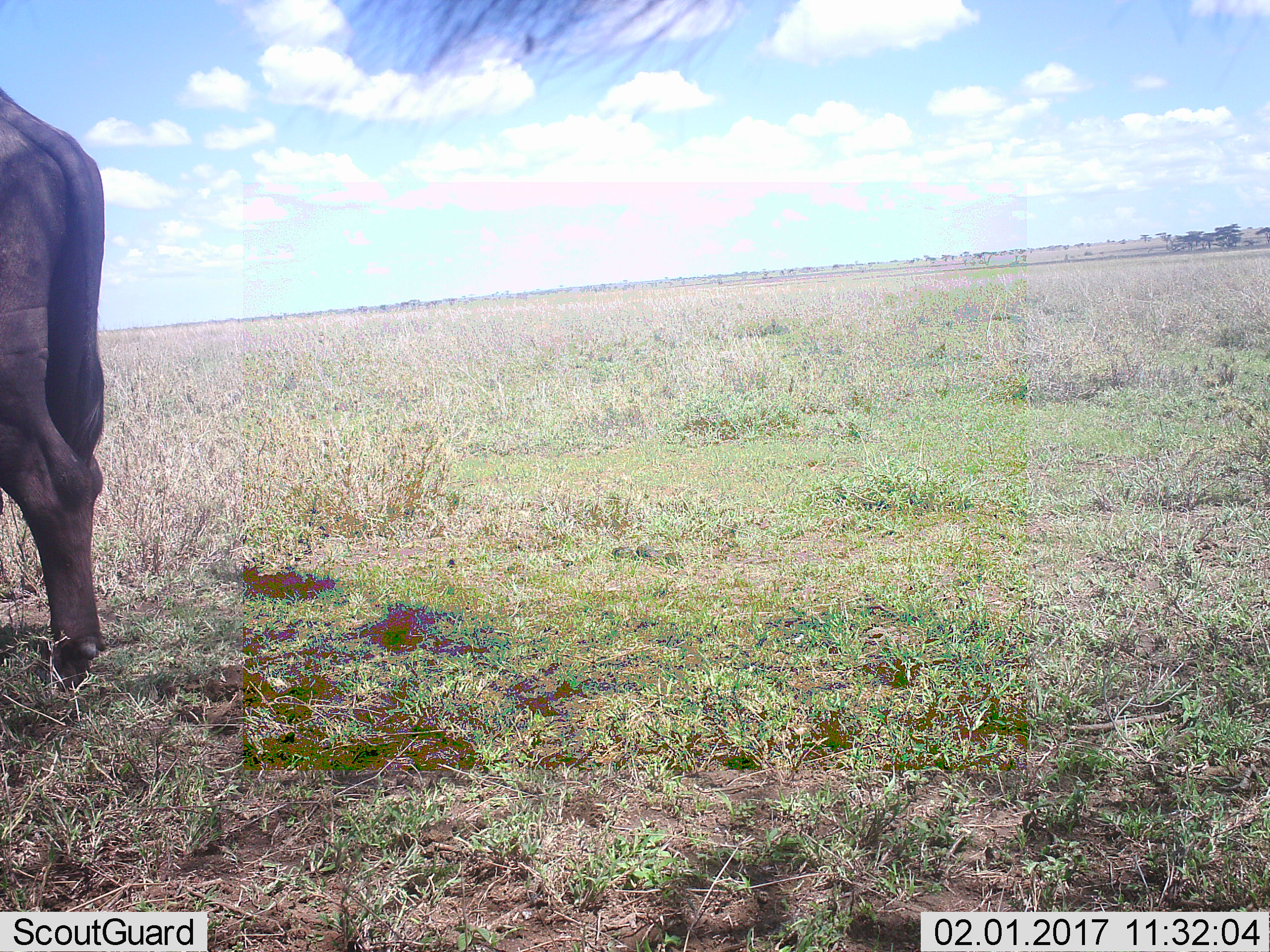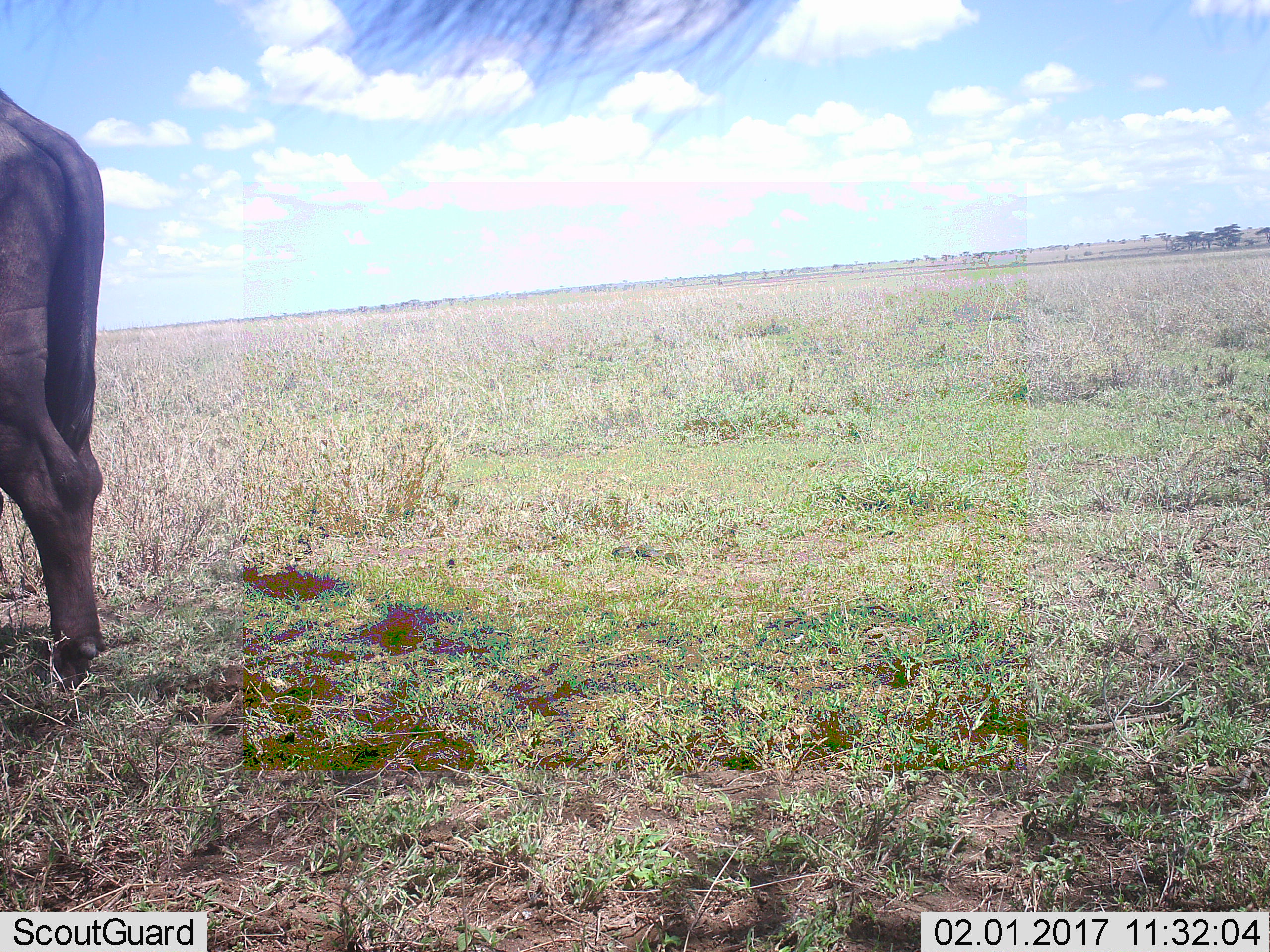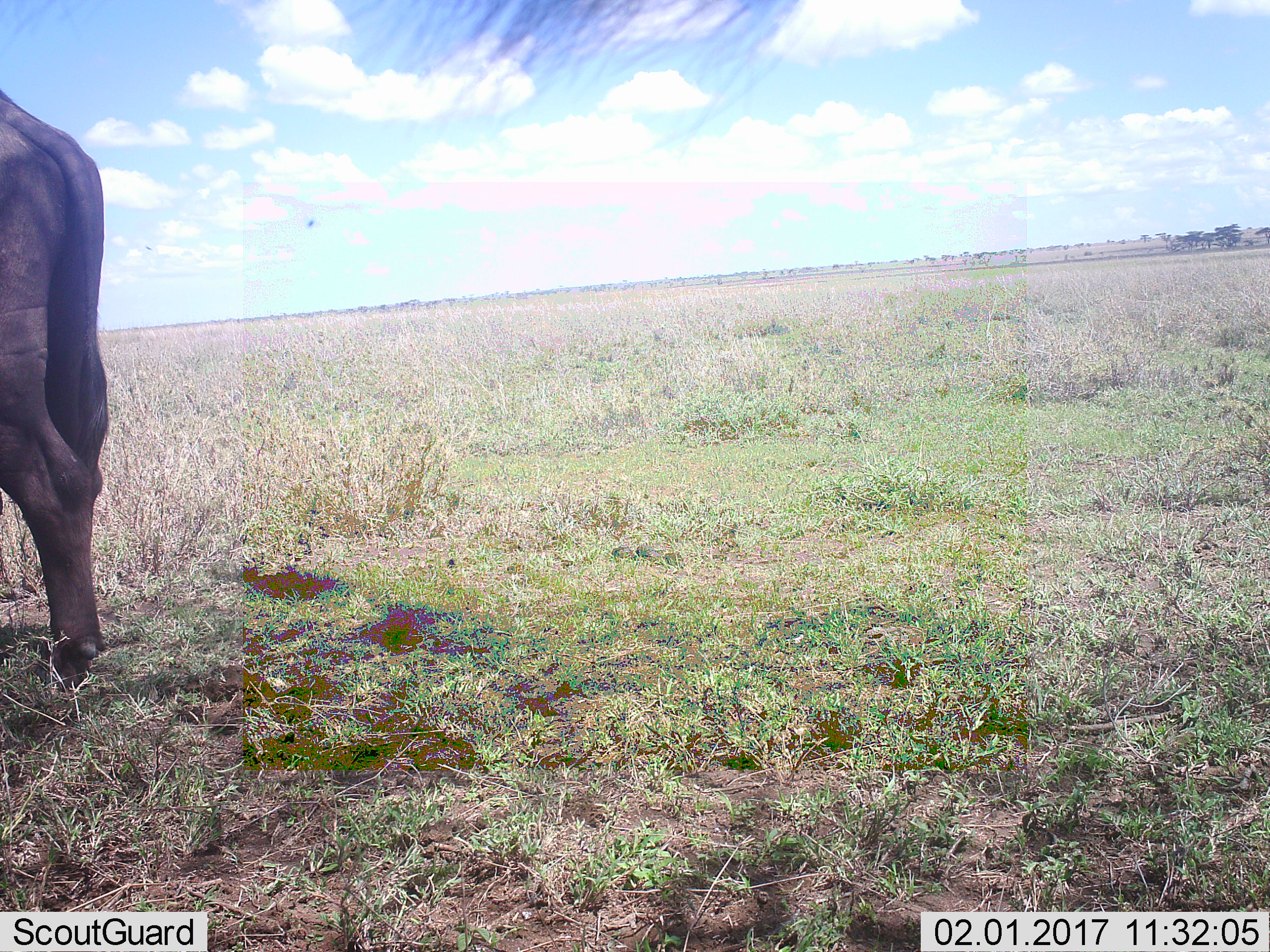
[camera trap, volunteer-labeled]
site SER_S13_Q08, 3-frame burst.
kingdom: Animalia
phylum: Chordata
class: Mammalia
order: Artiodactyla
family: Bovidae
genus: Connochaetes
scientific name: Connochaetes taurinus taurinus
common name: blue wildebeest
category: wildebeestblue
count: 1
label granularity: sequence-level